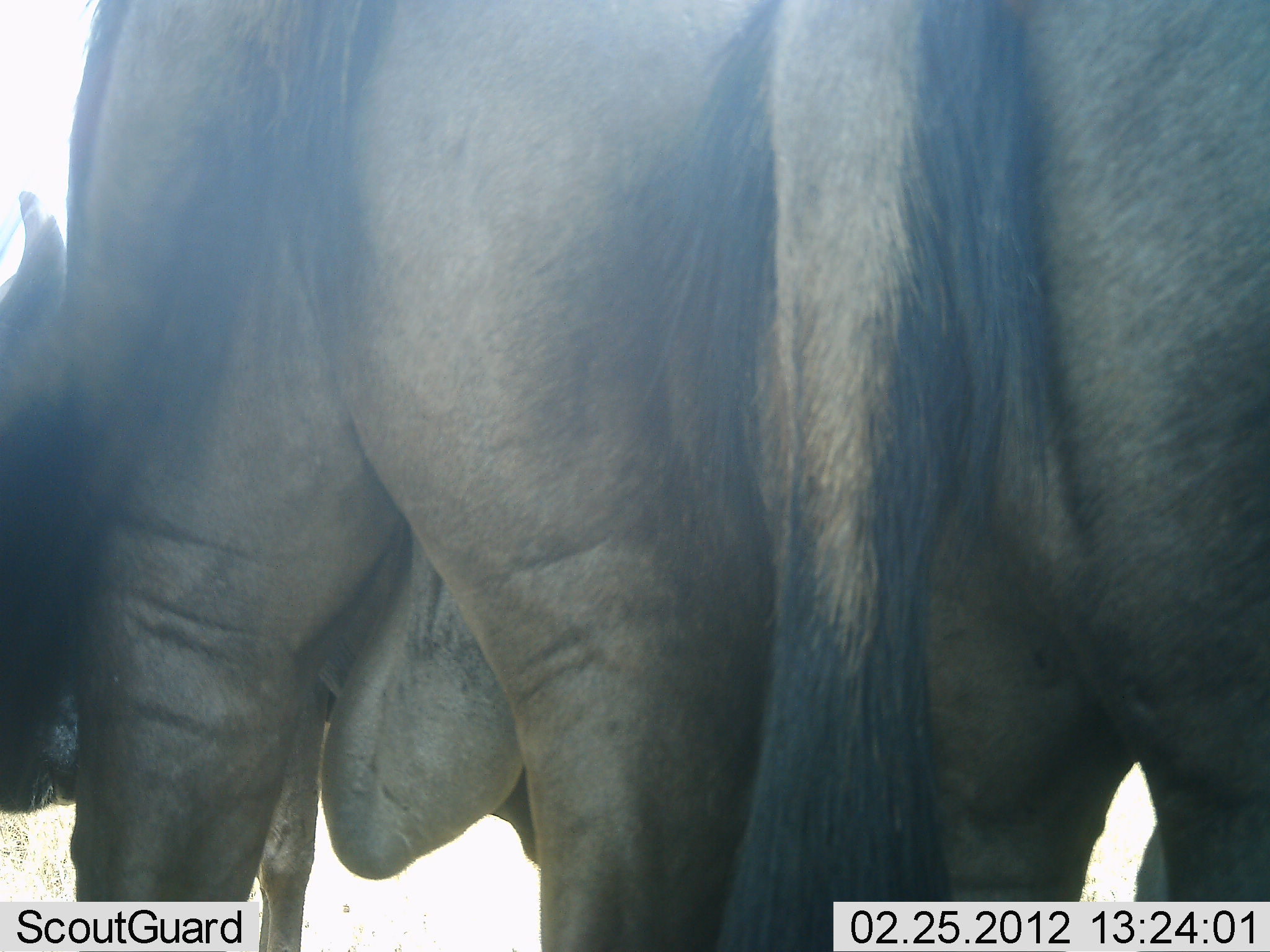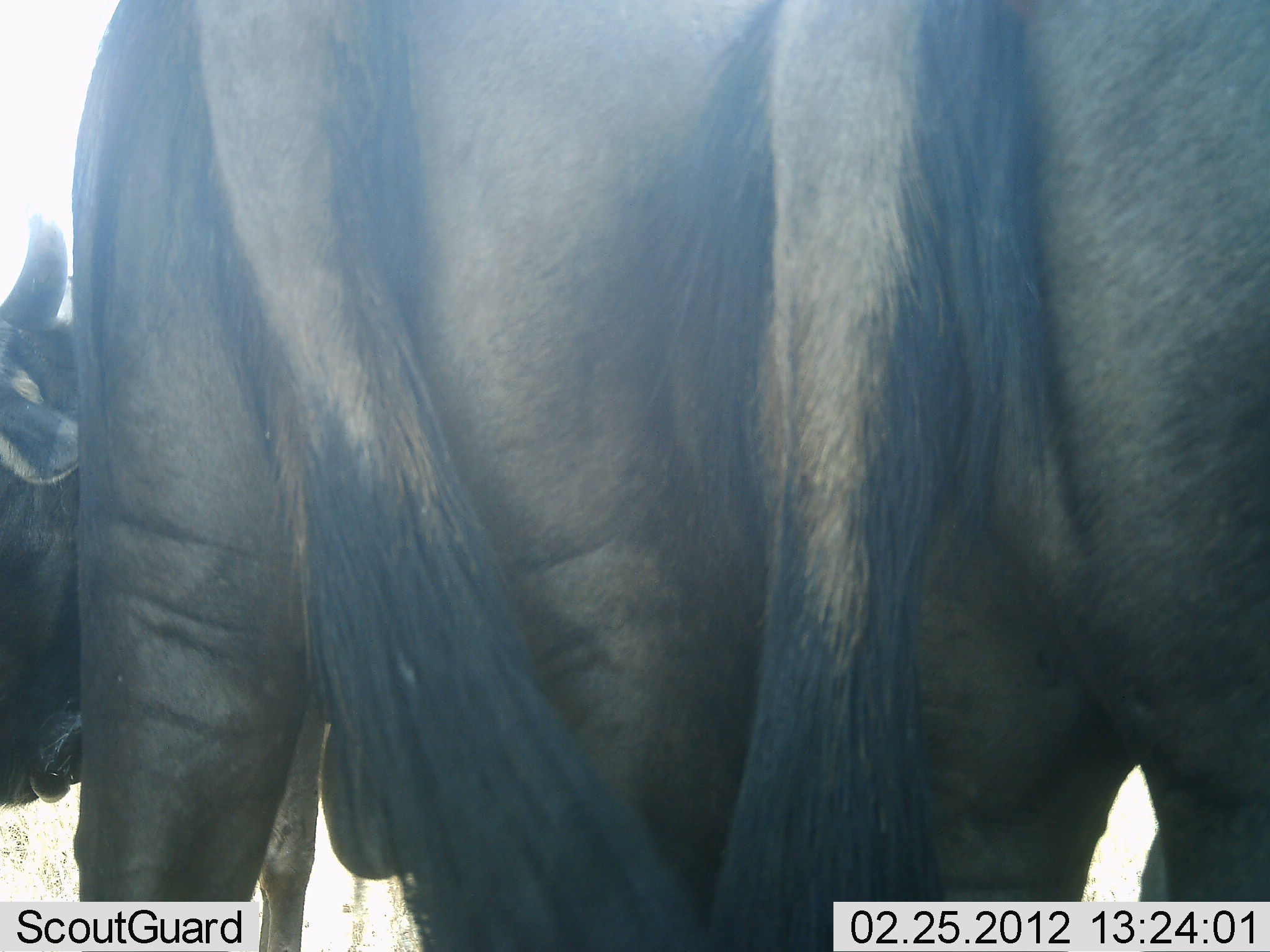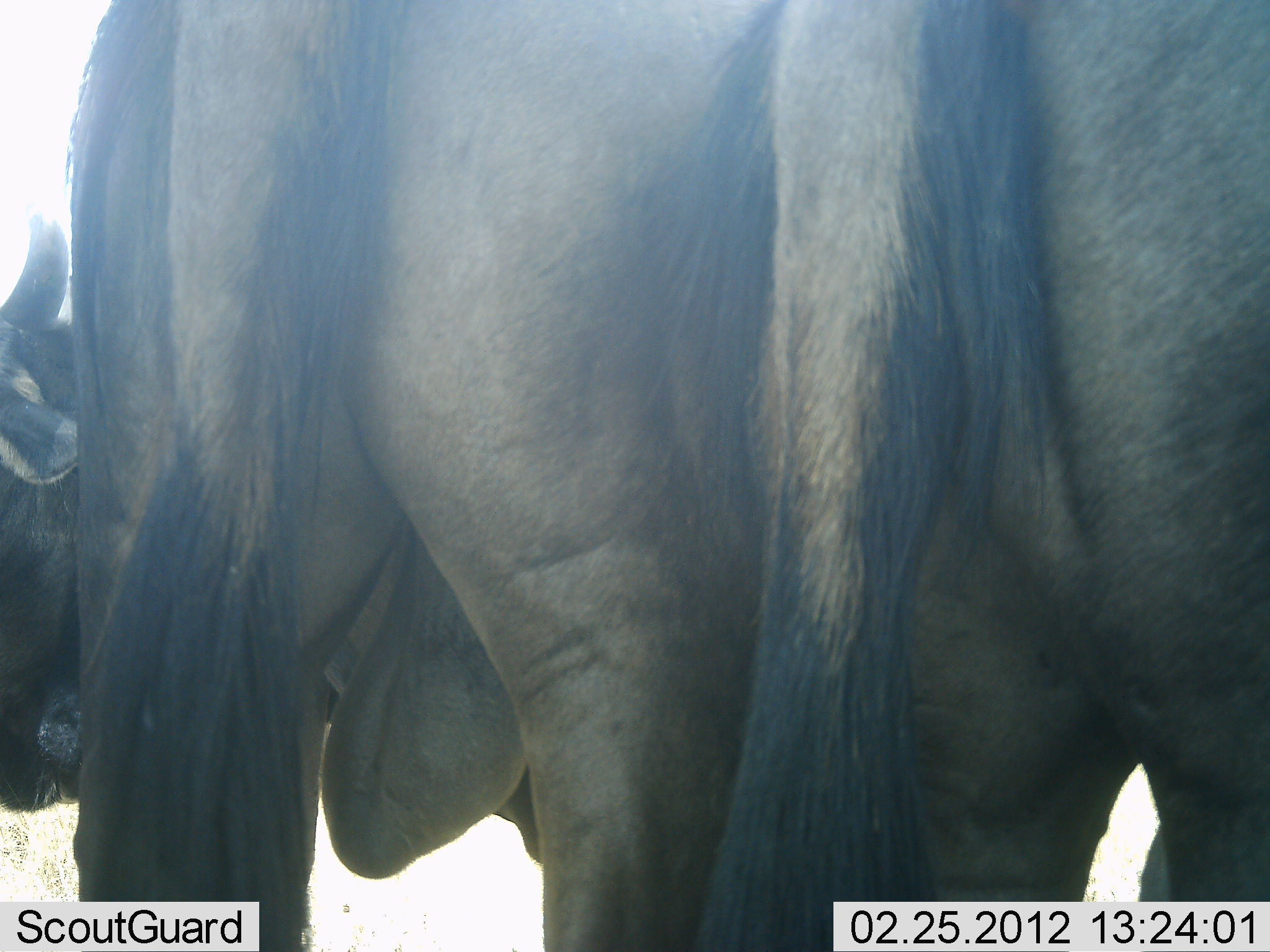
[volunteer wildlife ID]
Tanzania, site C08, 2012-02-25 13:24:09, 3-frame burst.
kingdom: Animalia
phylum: Chordata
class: Mammalia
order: Artiodactyla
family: Bovidae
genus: Connochaetes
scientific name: Connochaetes taurinus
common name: blue wildebeest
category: wildebeest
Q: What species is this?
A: Wildebeest (blue wildebeest) (Connochaetes taurinus).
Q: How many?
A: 2.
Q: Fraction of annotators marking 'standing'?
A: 100%.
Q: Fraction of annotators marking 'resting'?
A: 0%.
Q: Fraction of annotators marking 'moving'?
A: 0%.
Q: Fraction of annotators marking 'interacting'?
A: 0%.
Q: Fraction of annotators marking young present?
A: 0%.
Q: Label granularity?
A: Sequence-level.